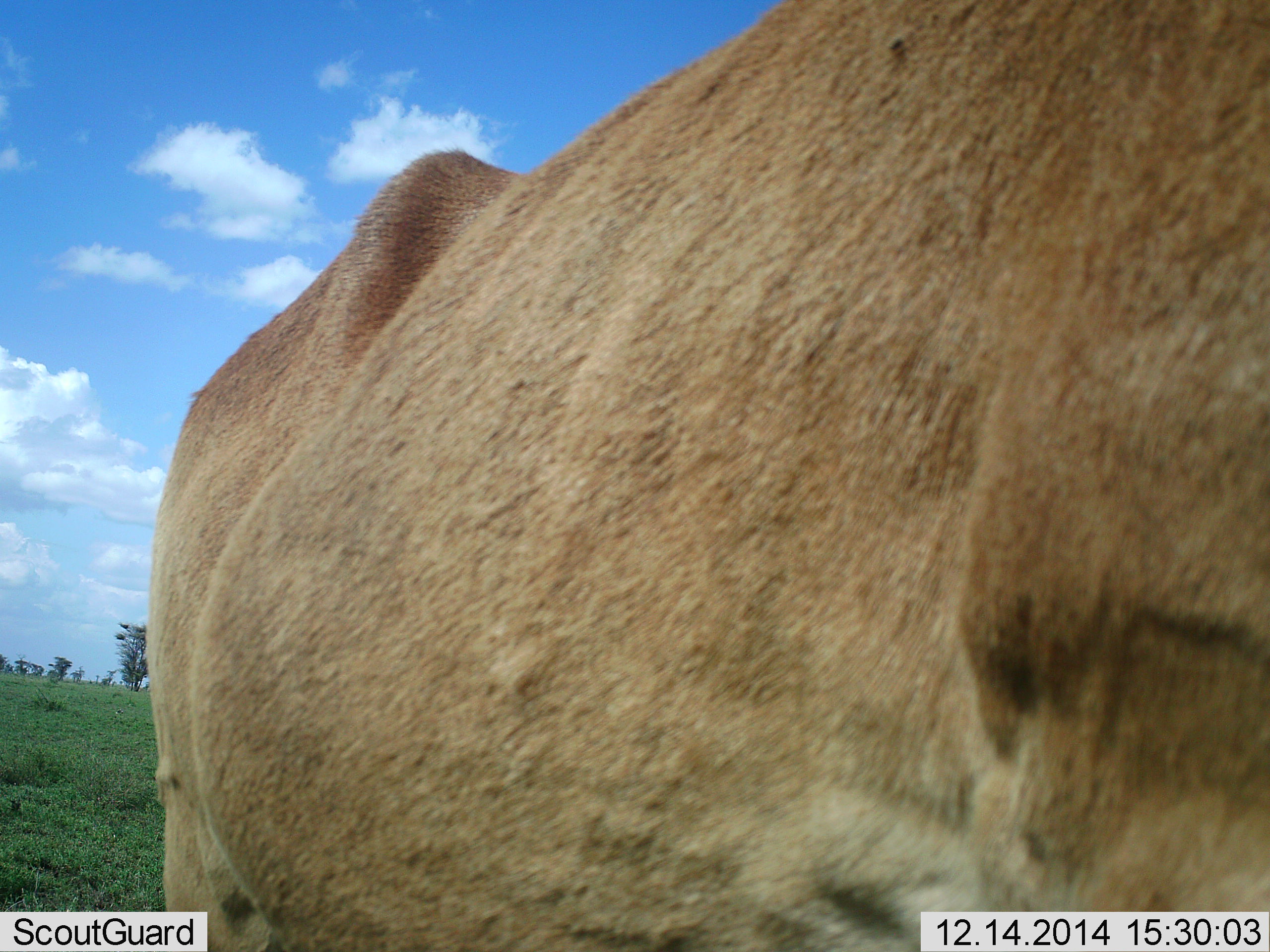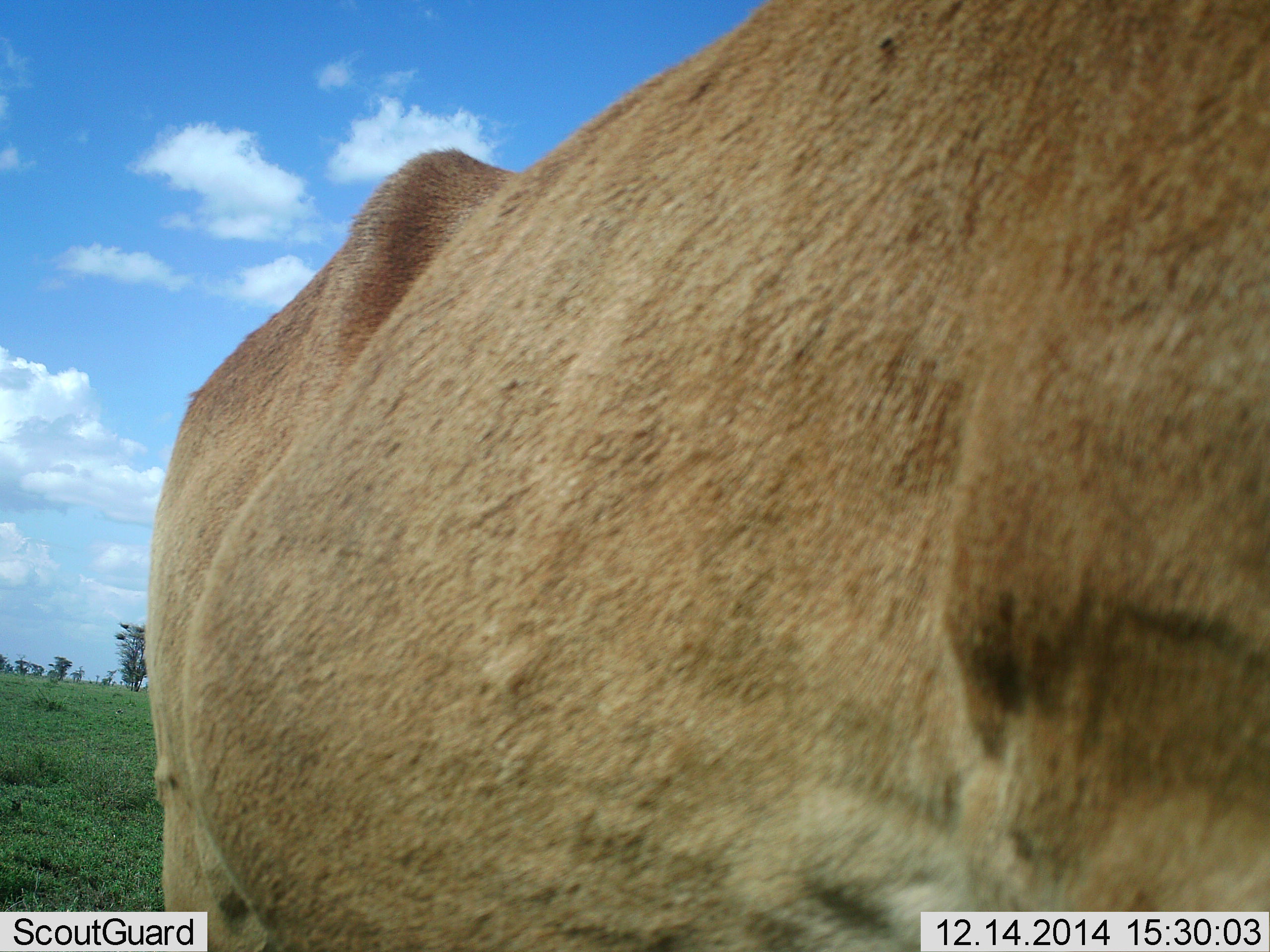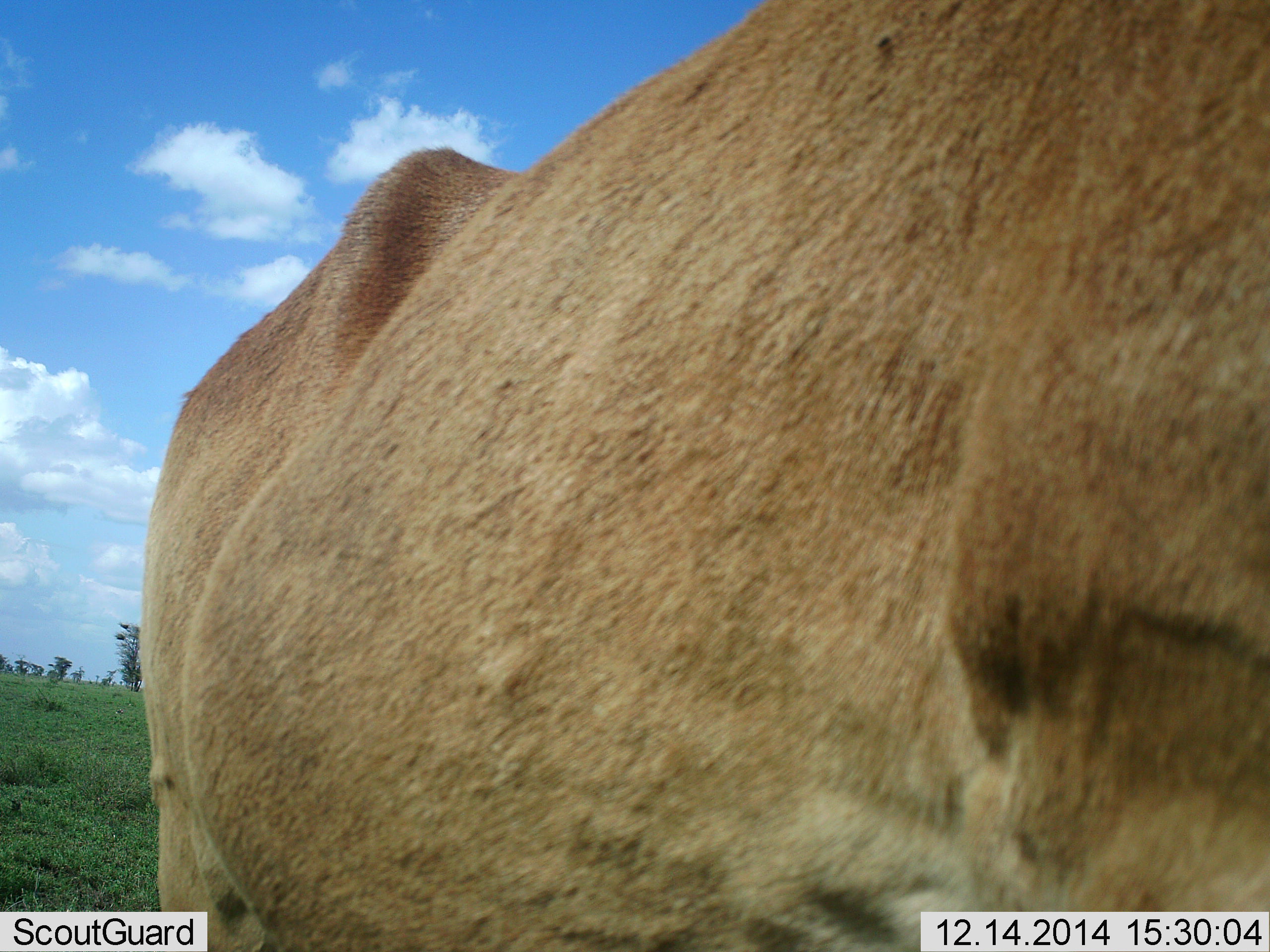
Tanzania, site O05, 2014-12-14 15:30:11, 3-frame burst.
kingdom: Animalia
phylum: Chordata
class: Mammalia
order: Carnivora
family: Felidae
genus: Panthera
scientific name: Panthera leo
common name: lion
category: lionfemale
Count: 1.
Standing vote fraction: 80%.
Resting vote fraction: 0%.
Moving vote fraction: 20%.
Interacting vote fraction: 0%.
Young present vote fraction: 0%.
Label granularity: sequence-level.